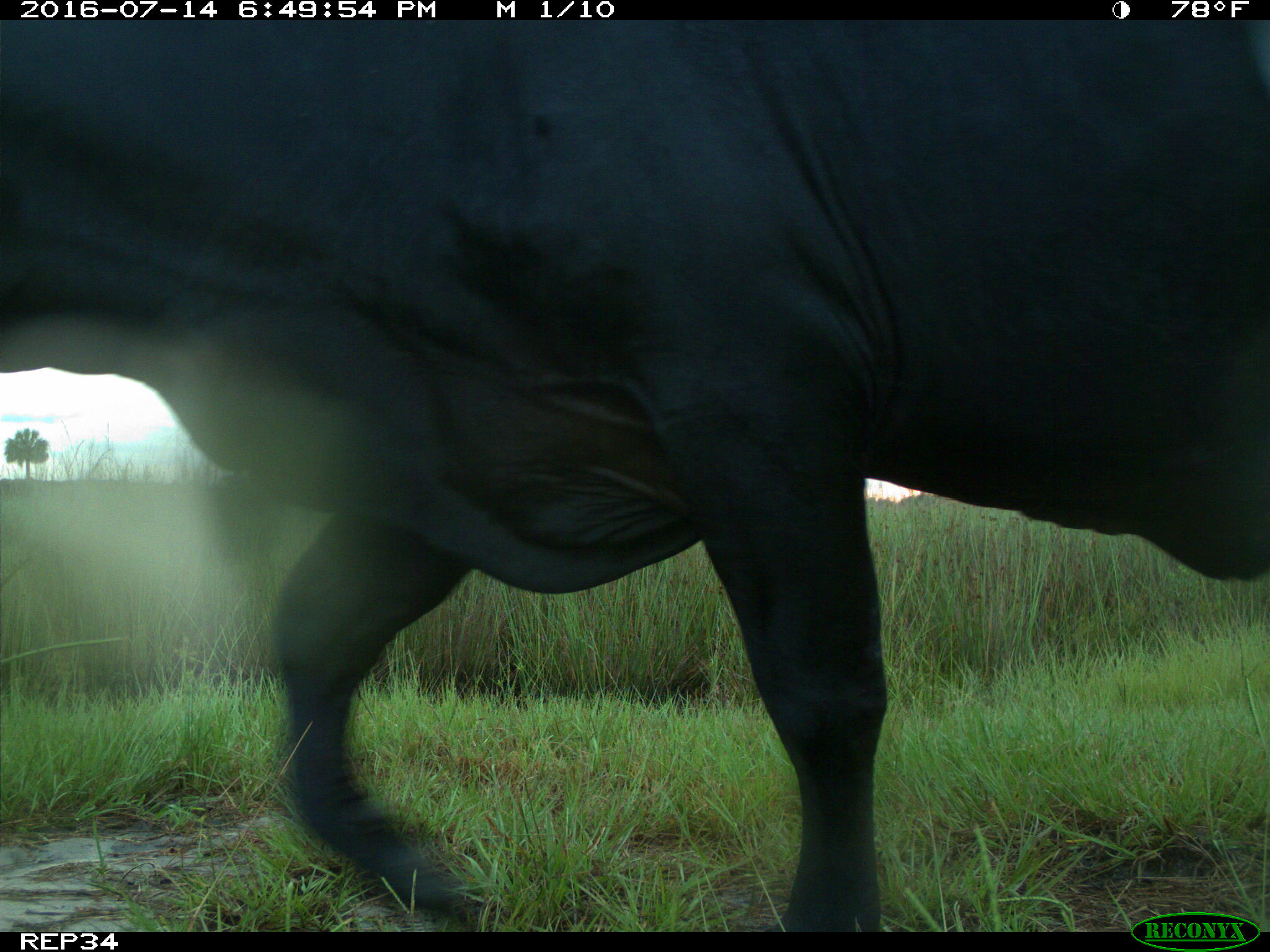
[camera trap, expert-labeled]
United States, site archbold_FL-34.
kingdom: Animalia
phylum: Chordata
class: Mammalia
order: Artiodactyla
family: Bovidae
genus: Bos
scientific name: Bos taurus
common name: domestic cow